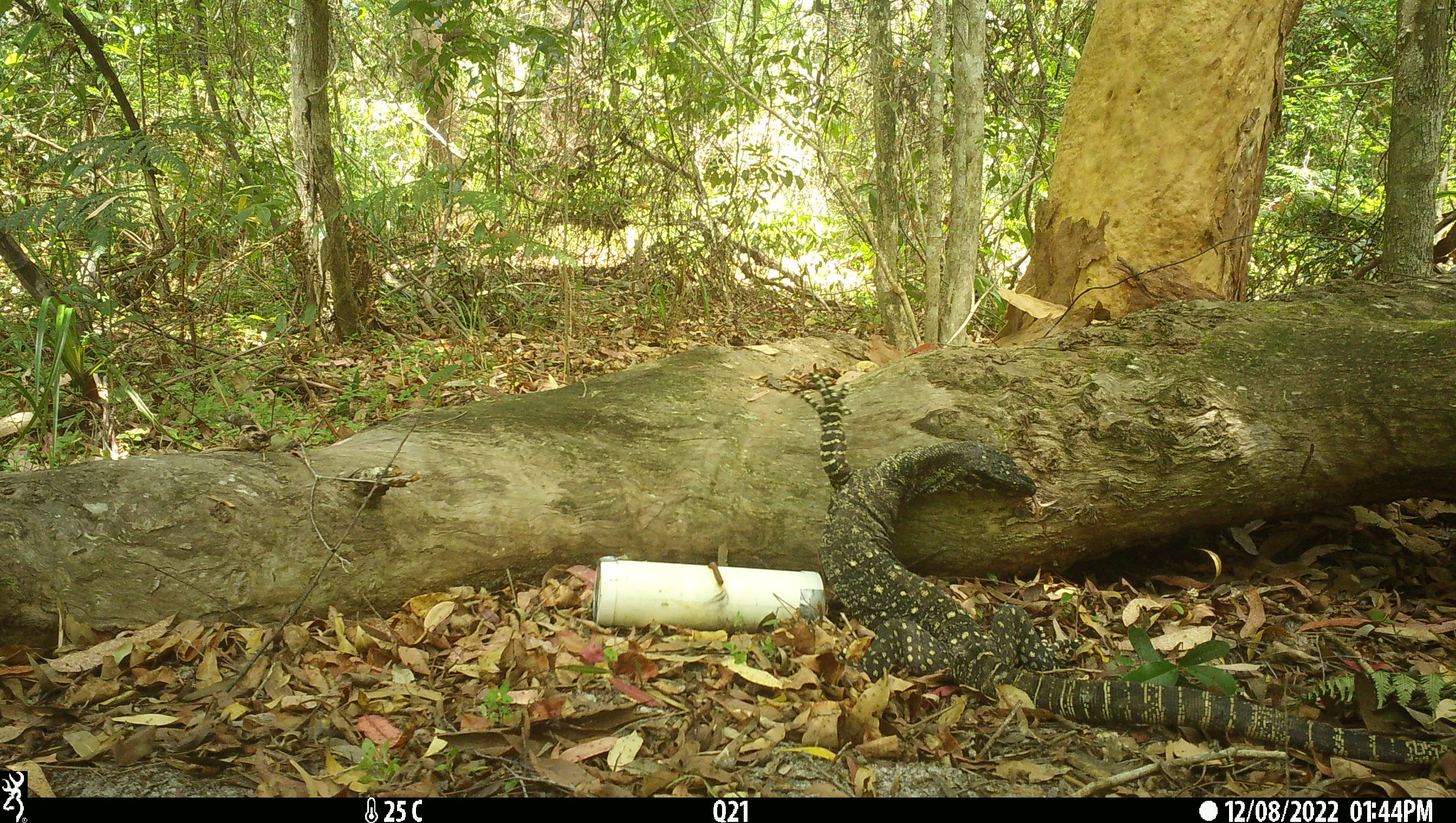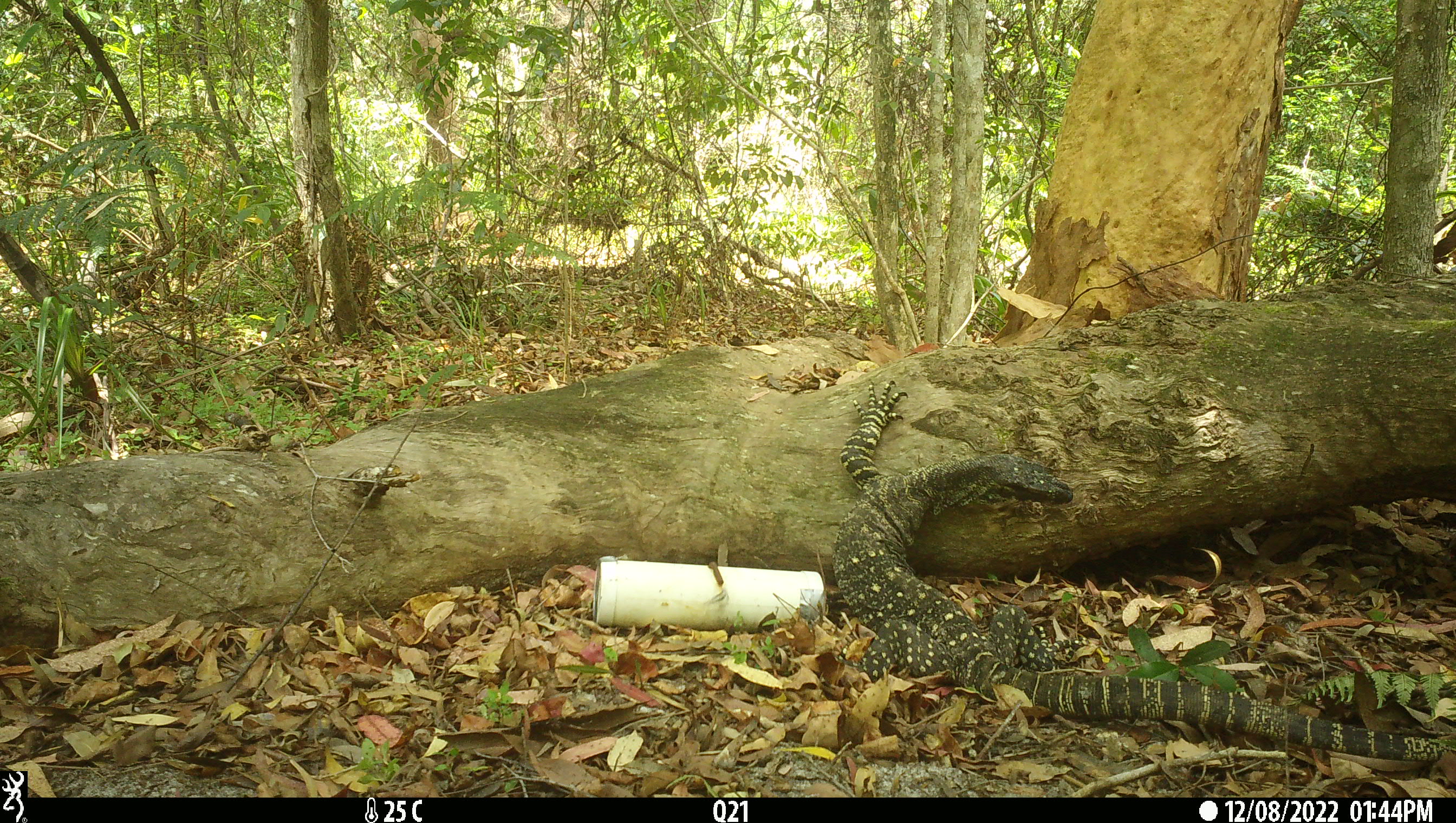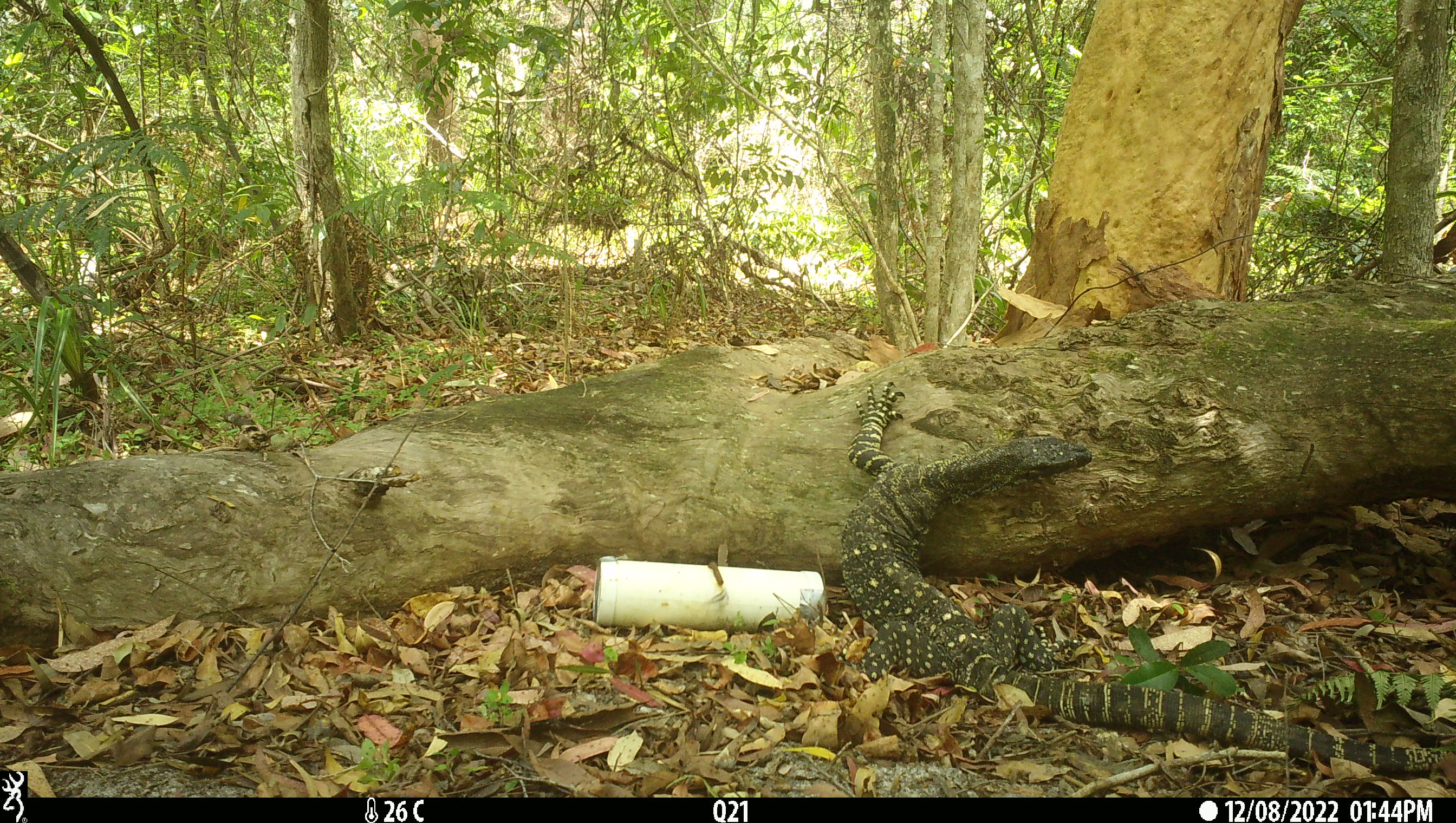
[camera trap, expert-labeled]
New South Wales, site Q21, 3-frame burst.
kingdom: Animalia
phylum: Chordata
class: Reptilia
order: Squamata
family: Varanidae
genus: Varanus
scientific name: Varanus varius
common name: lace monitor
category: goanna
Goanna (lace monitor) (Varanus varius).